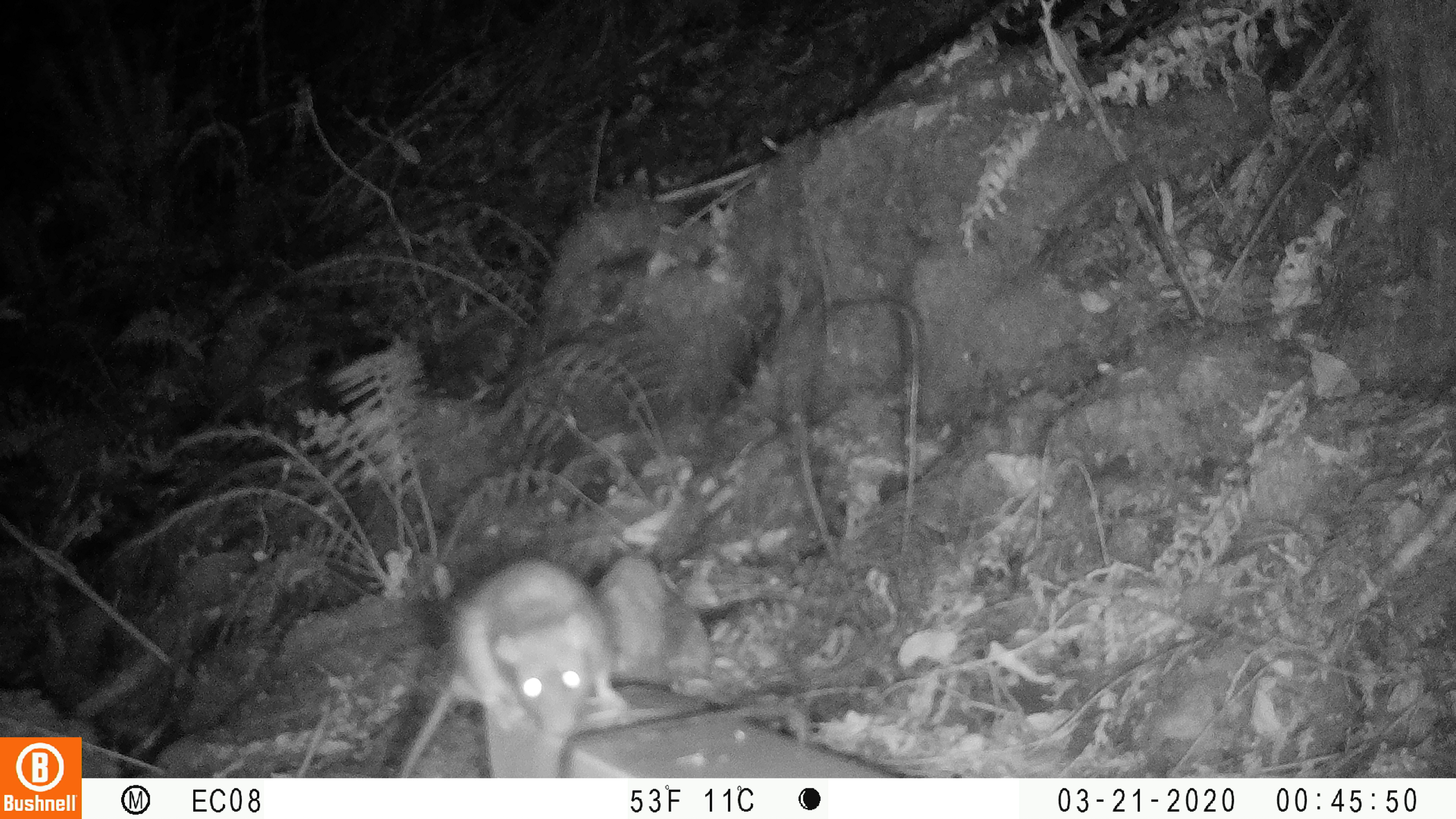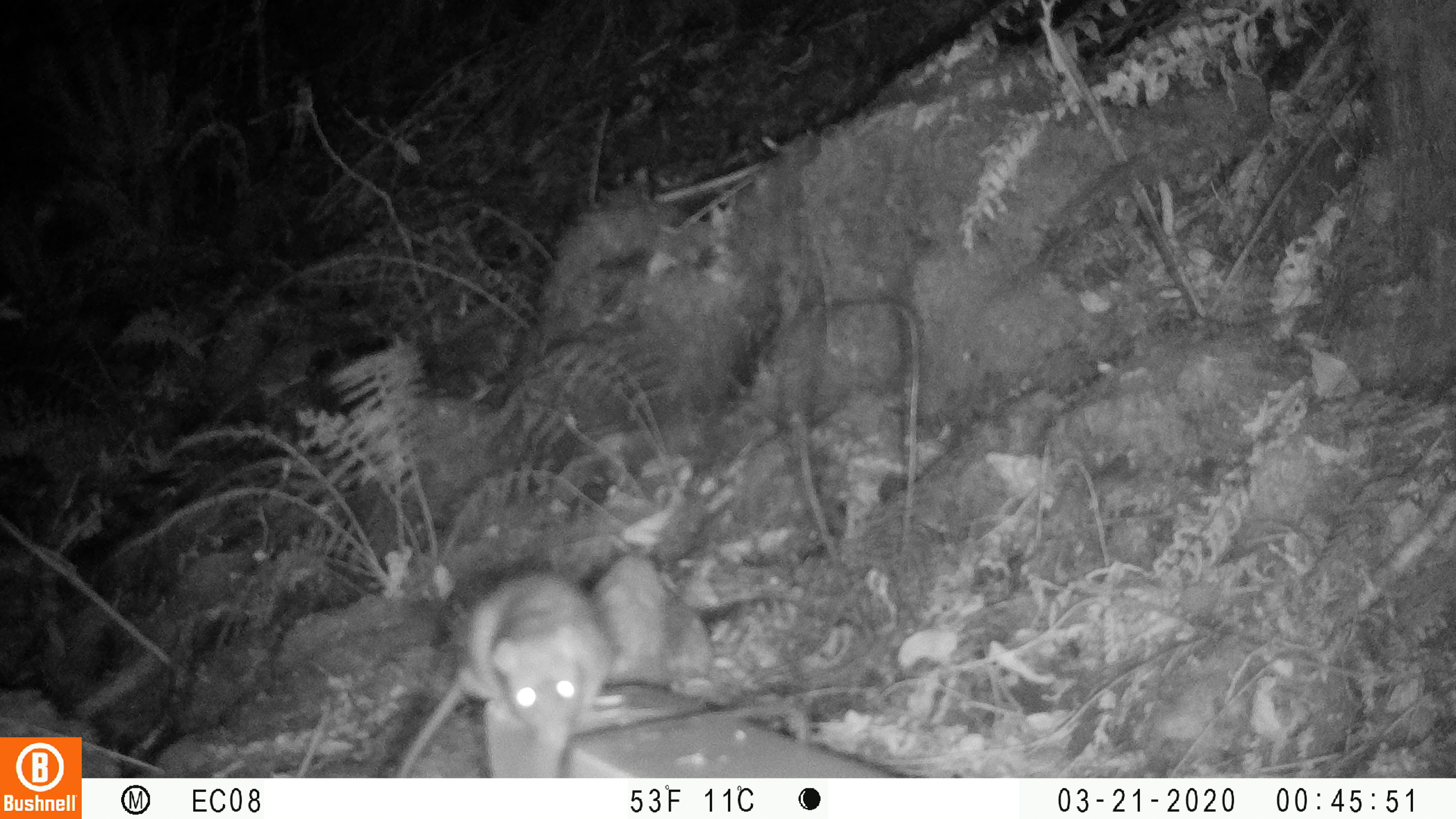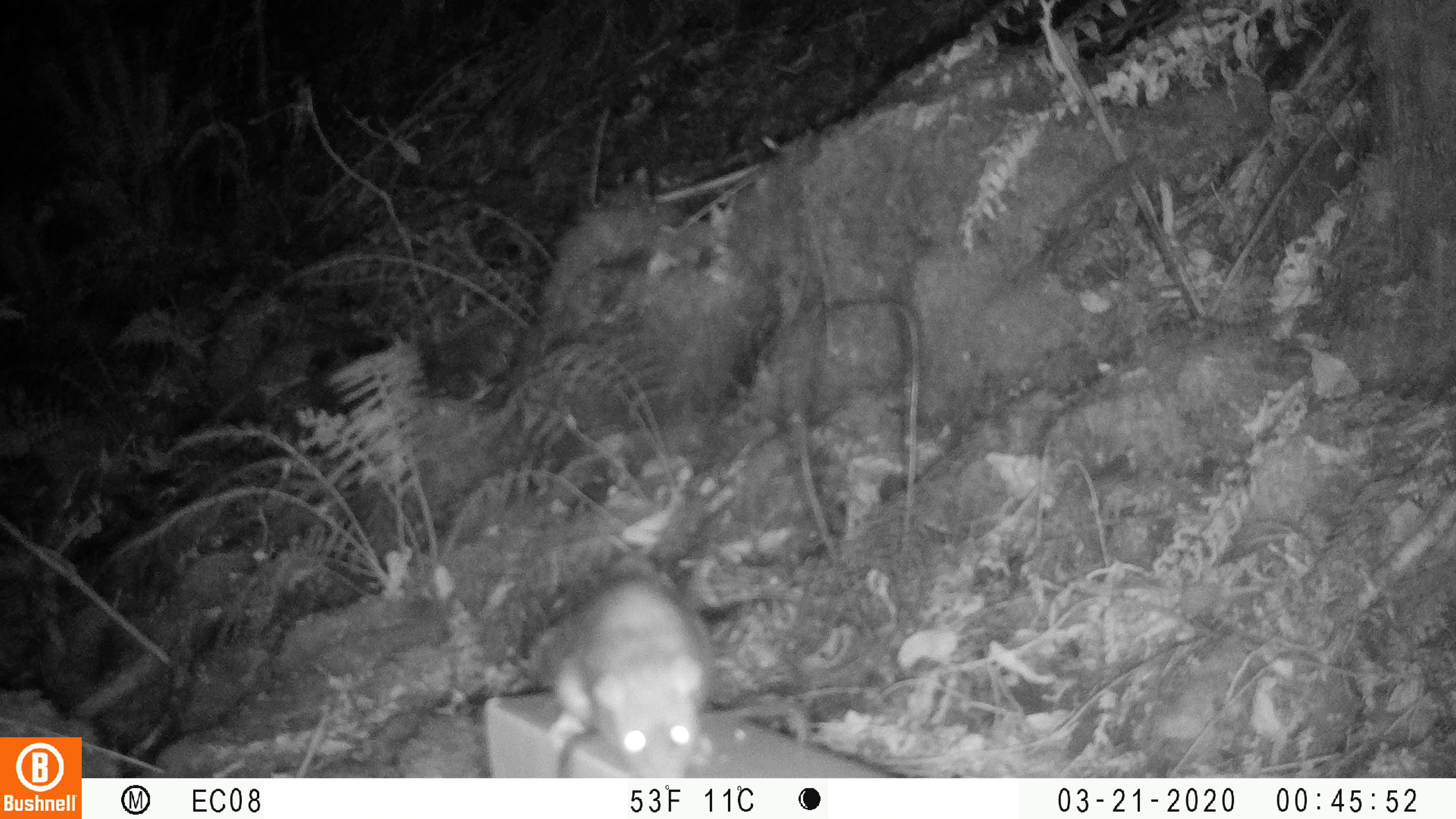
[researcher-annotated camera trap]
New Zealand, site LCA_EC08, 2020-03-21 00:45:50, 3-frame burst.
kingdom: Animalia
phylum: Chordata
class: Mammalia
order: Rodentia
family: Muridae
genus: Rattus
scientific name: Rattus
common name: rat